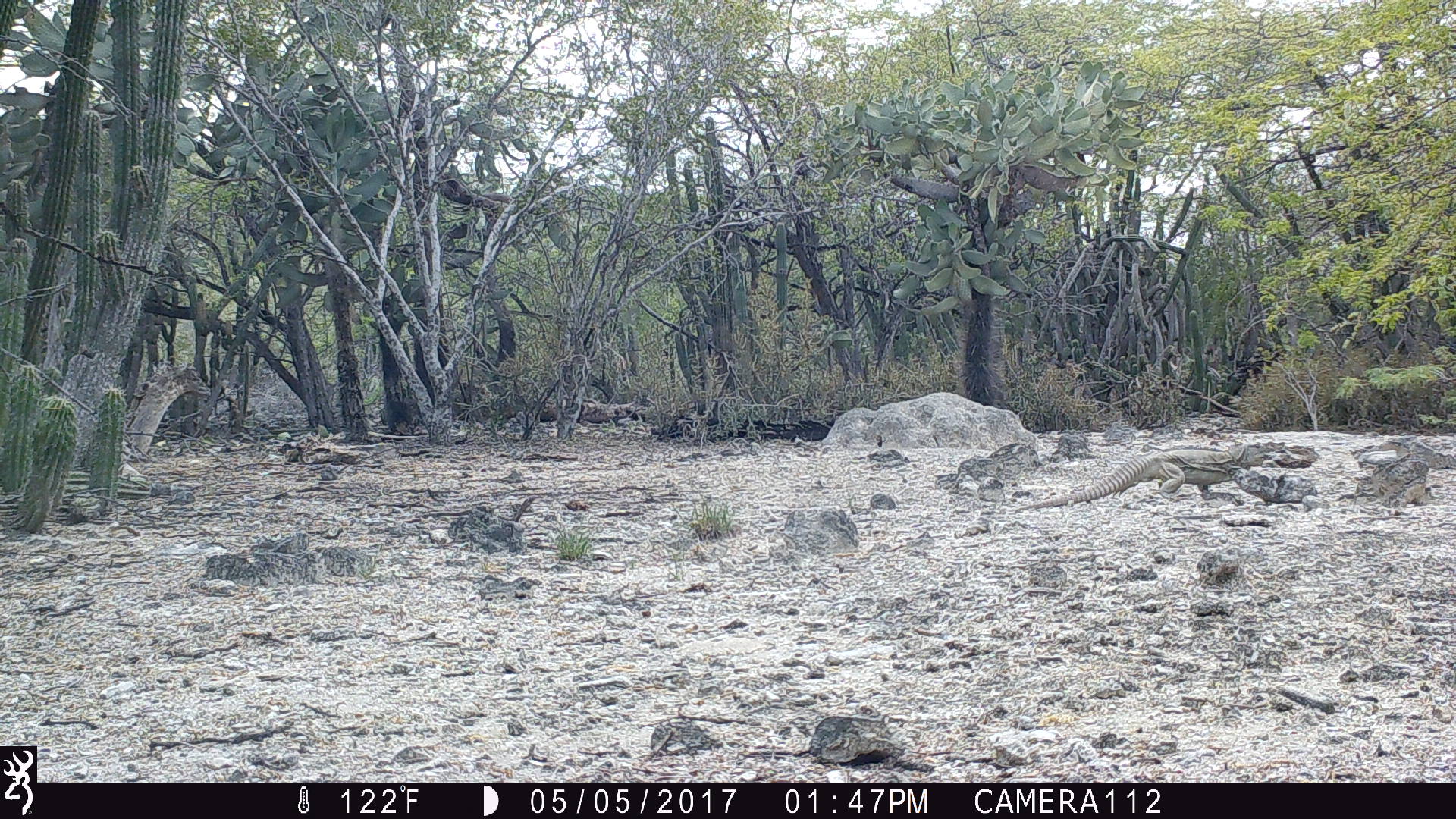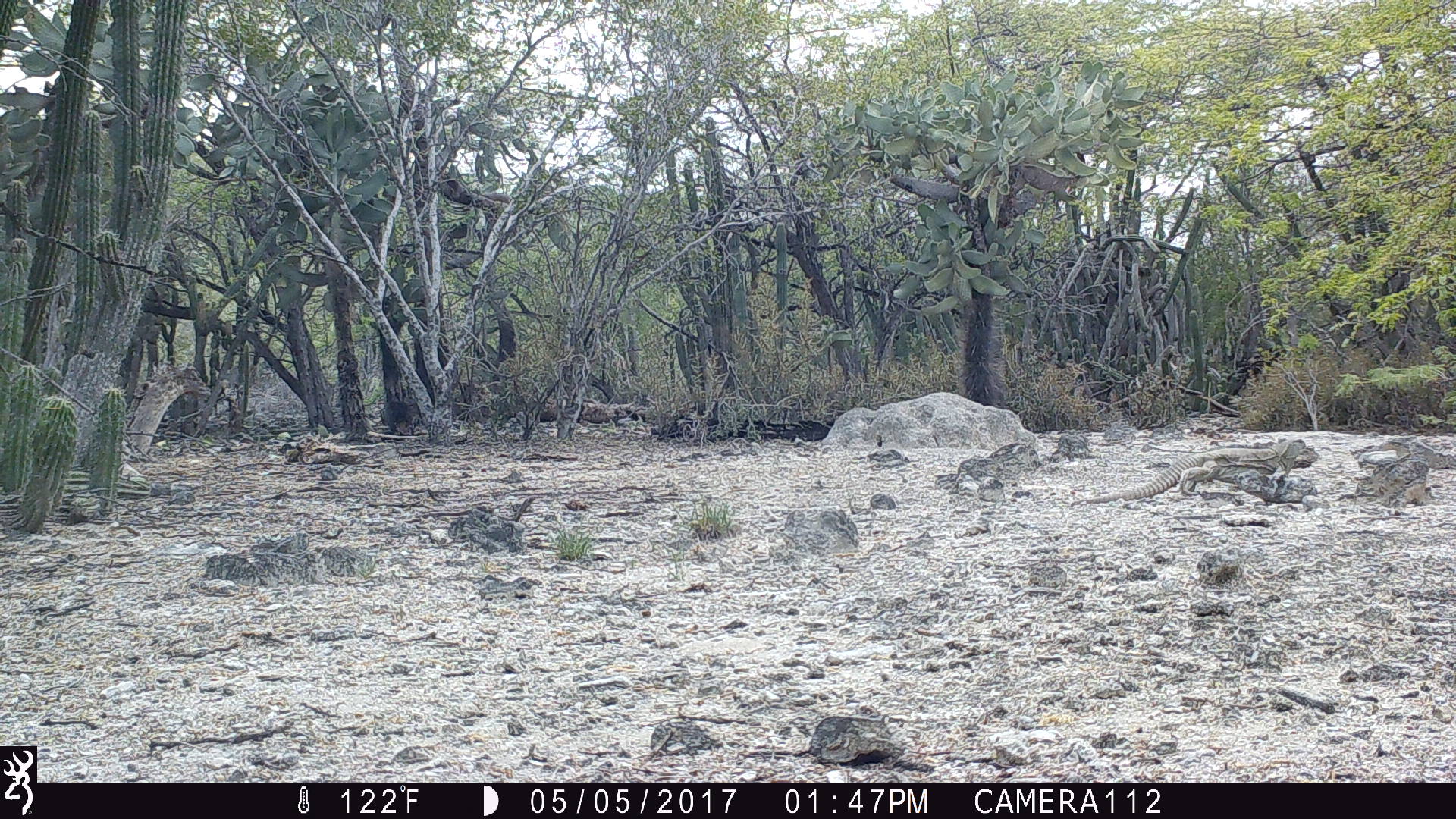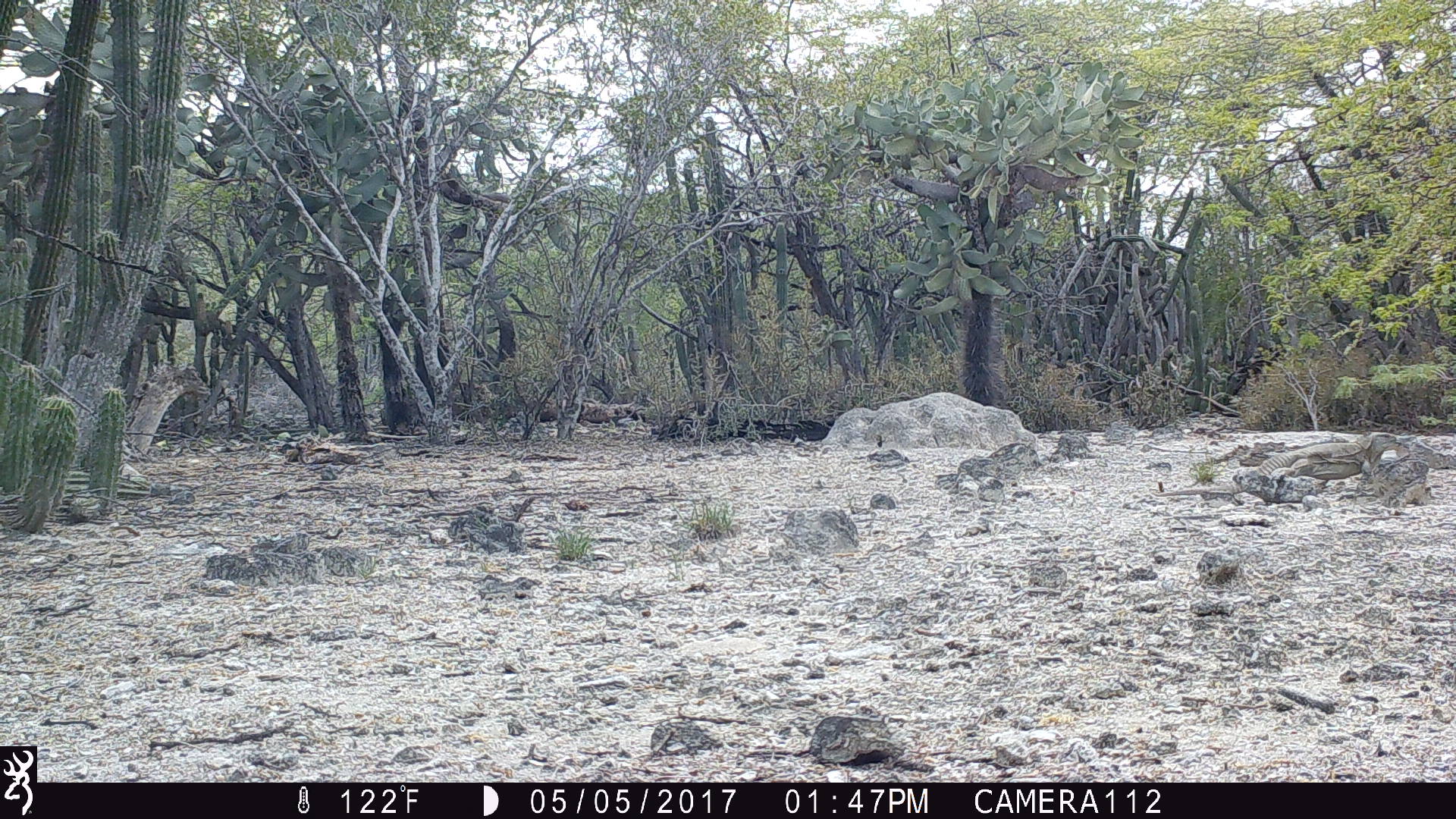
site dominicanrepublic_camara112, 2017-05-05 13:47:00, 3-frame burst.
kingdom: Animalia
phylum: Chordata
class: Reptilia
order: Squamata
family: Iguanidae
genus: Iguana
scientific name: Iguana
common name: typical iguanas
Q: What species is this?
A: Iguana (typical iguanas).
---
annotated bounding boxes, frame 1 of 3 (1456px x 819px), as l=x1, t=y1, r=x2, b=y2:
iguana: l=1012, t=444, r=1260, b=510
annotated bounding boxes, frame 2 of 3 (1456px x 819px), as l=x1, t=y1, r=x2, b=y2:
iguana: l=1084, t=435, r=1309, b=507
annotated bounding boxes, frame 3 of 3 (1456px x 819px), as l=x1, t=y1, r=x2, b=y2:
iguana: l=1151, t=428, r=1398, b=505